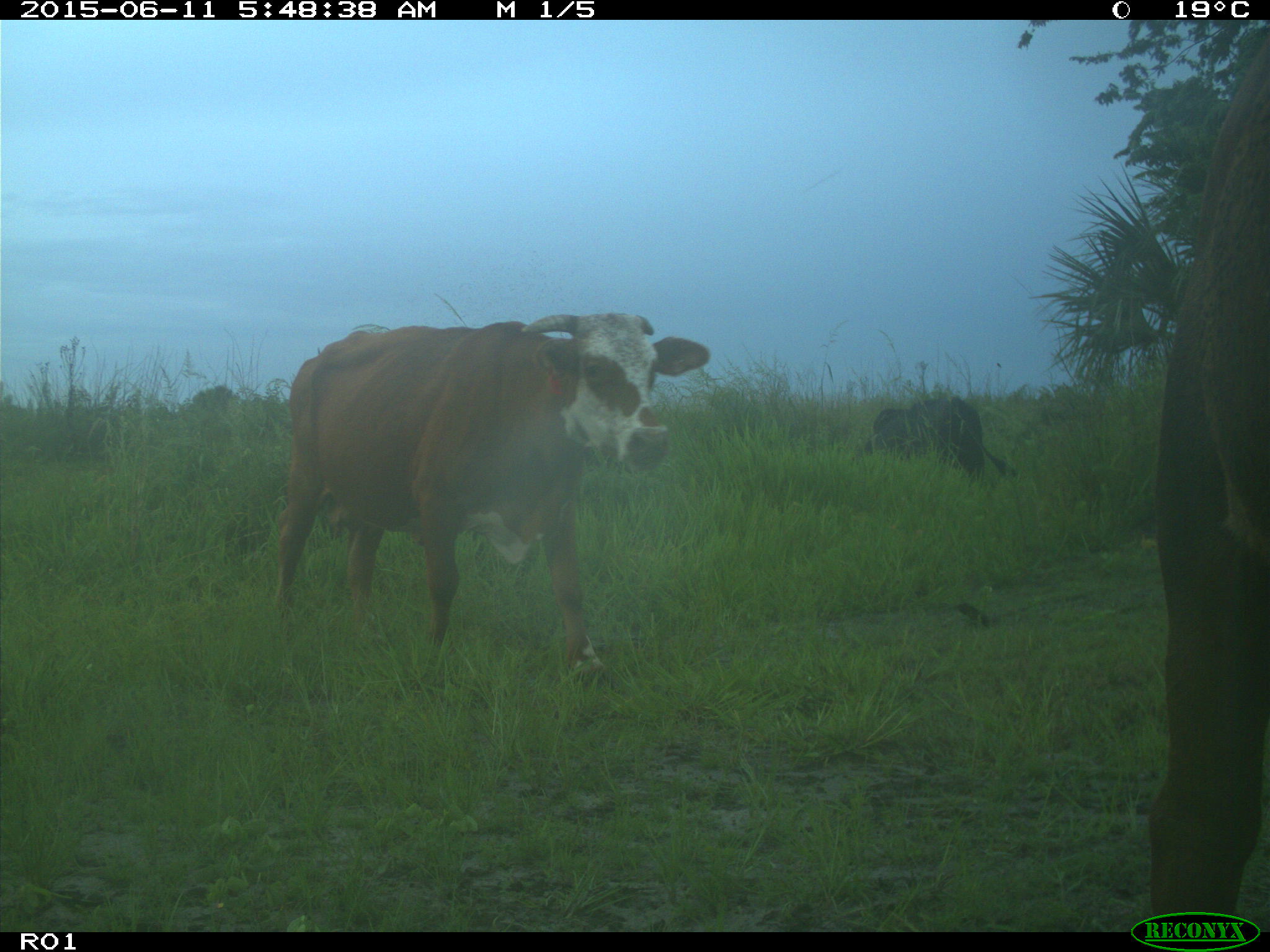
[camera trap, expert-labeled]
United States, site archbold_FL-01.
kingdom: Animalia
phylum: Chordata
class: Mammalia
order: Artiodactyla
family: Bovidae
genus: Bos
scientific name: Bos taurus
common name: domestic cow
Bos taurus (domestic cow).